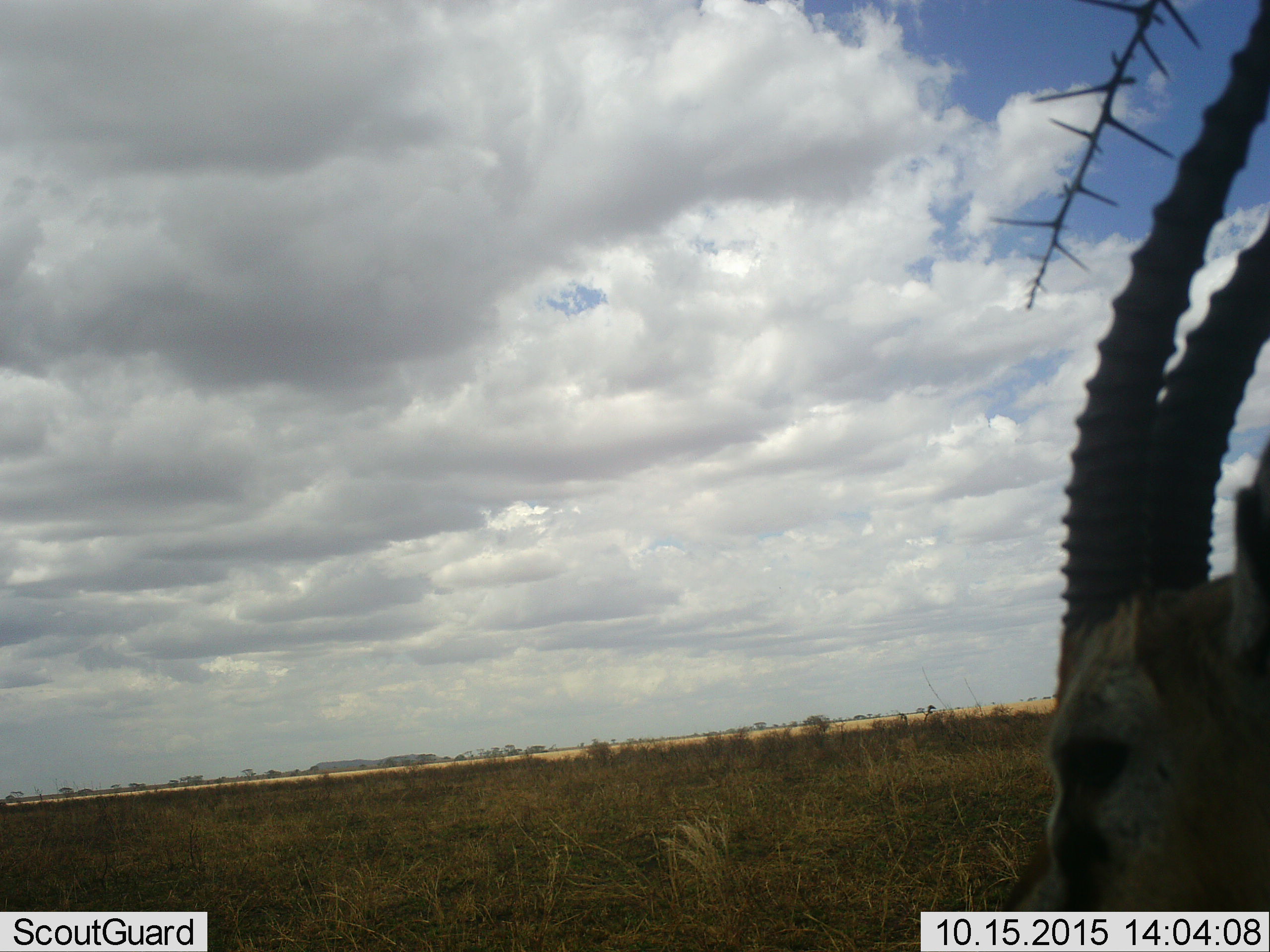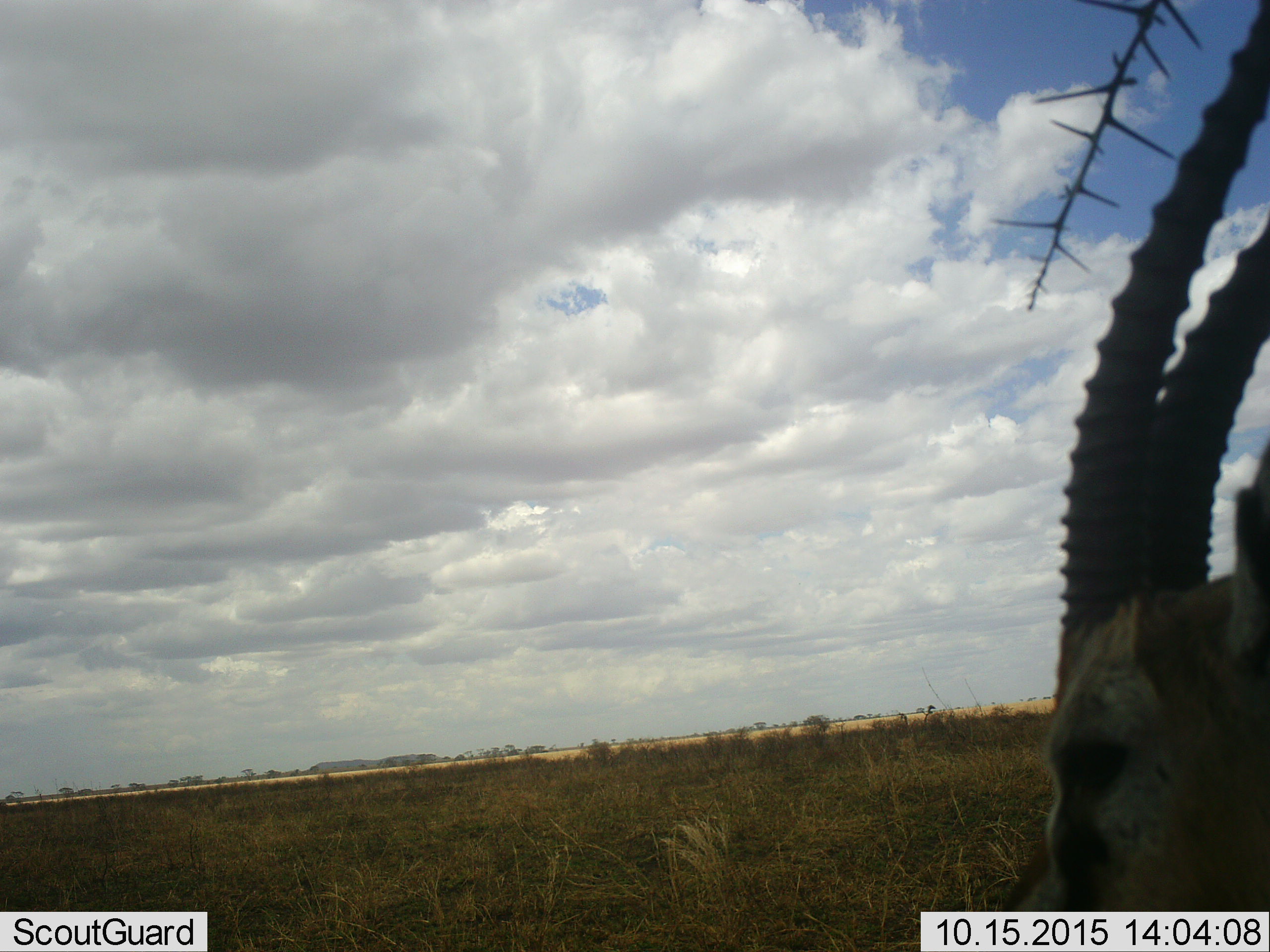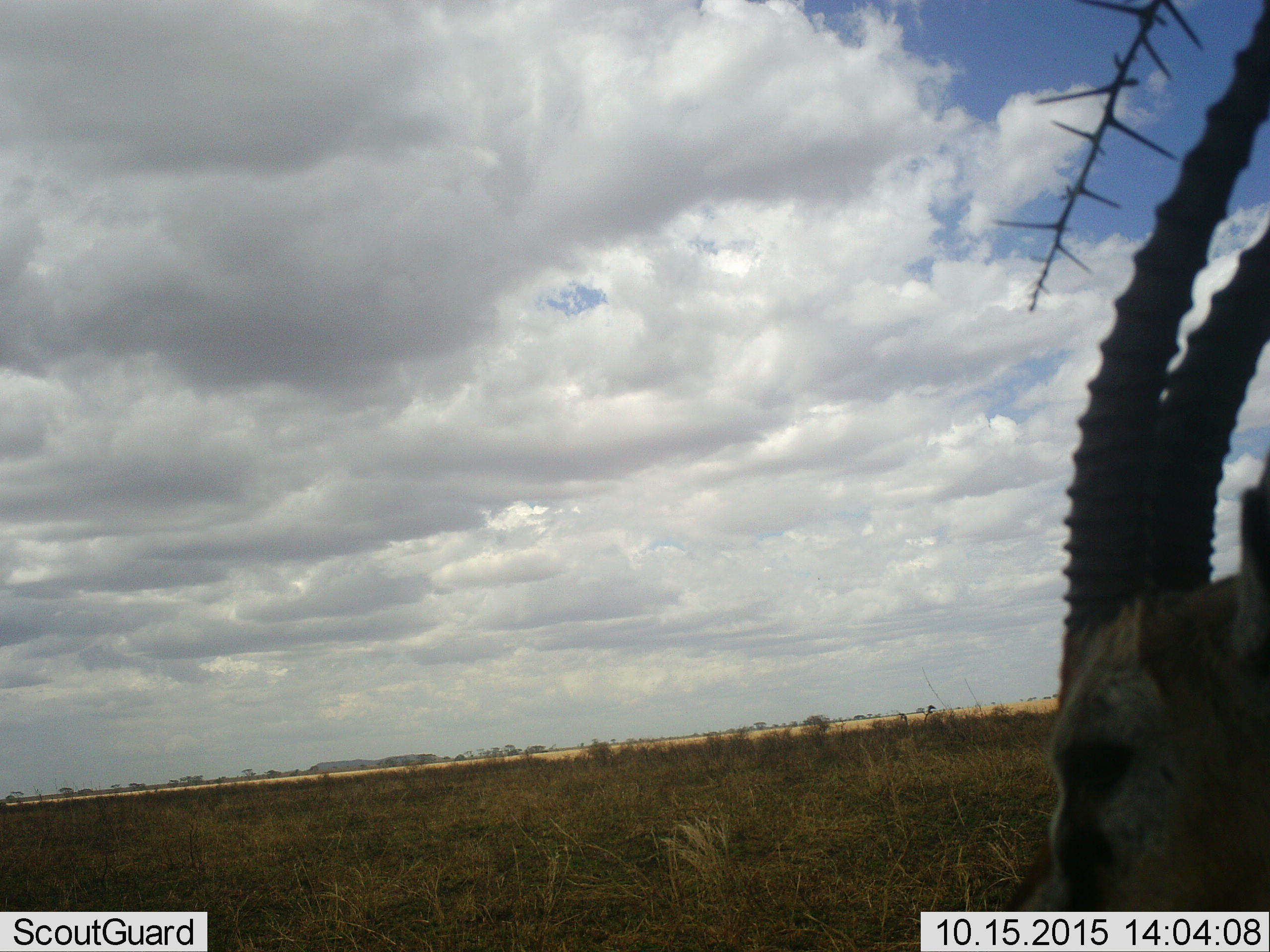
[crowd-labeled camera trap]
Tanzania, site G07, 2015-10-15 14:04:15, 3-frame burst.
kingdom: Animalia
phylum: Chordata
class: Mammalia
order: Artiodactyla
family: Bovidae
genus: Eudorcas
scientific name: Eudorcas thomsonii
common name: thomson's gazelle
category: gazellethomsons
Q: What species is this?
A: Gazellethomsons (thomson's gazelle) (Eudorcas thomsonii).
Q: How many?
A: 1.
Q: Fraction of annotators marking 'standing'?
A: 100%.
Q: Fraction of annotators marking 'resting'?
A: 0%.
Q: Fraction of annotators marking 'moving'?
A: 0%.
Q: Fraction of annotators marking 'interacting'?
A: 0%.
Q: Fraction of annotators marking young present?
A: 0%.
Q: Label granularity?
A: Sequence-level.